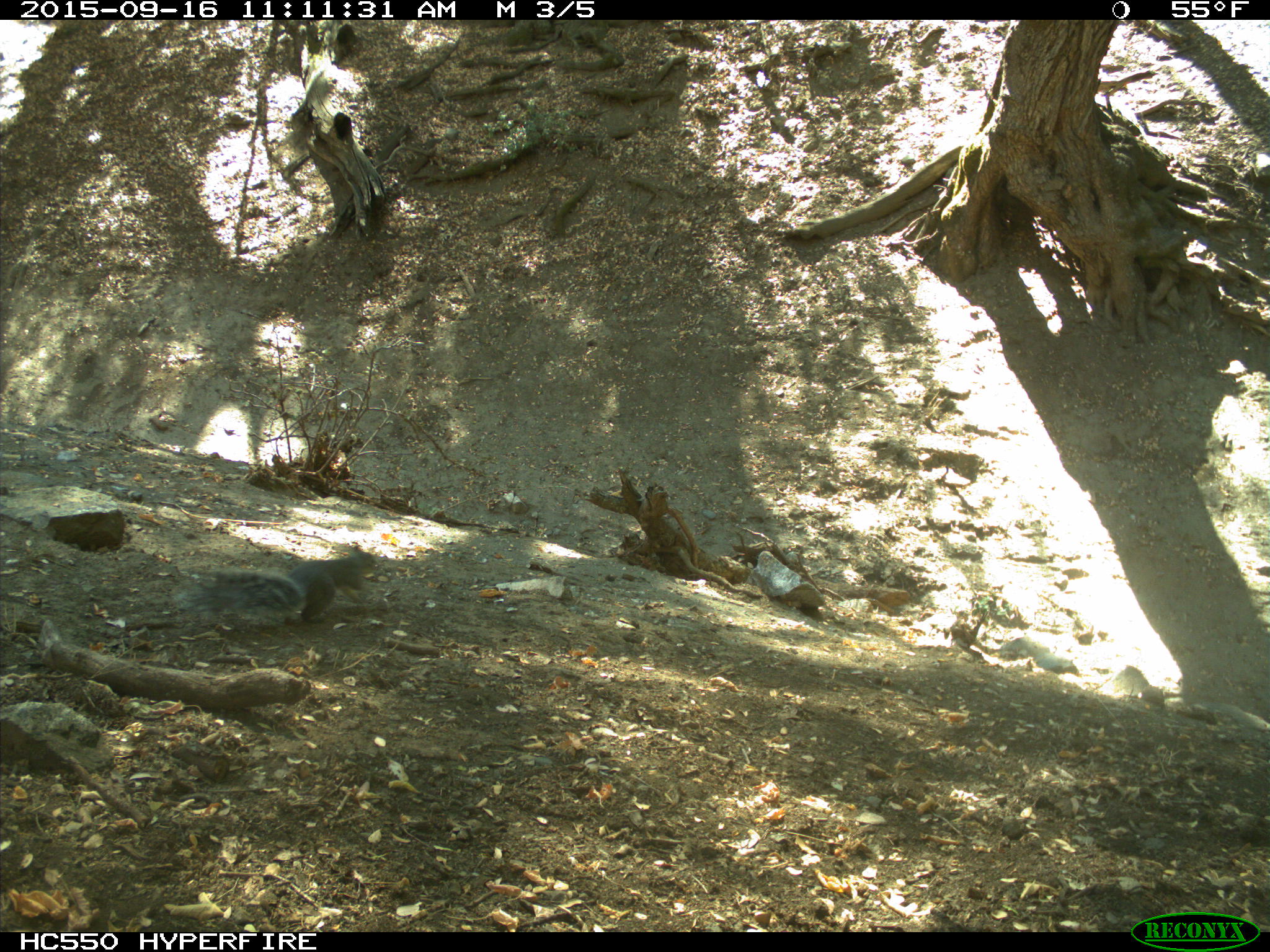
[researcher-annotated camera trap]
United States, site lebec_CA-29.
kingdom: Animalia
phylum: Chordata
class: Mammalia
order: Rodentia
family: Sciuridae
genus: Sciurus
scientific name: Sciurus carolinensis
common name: eastern gray squirrel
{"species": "Sciurus carolinensis (eastern gray squirrel)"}